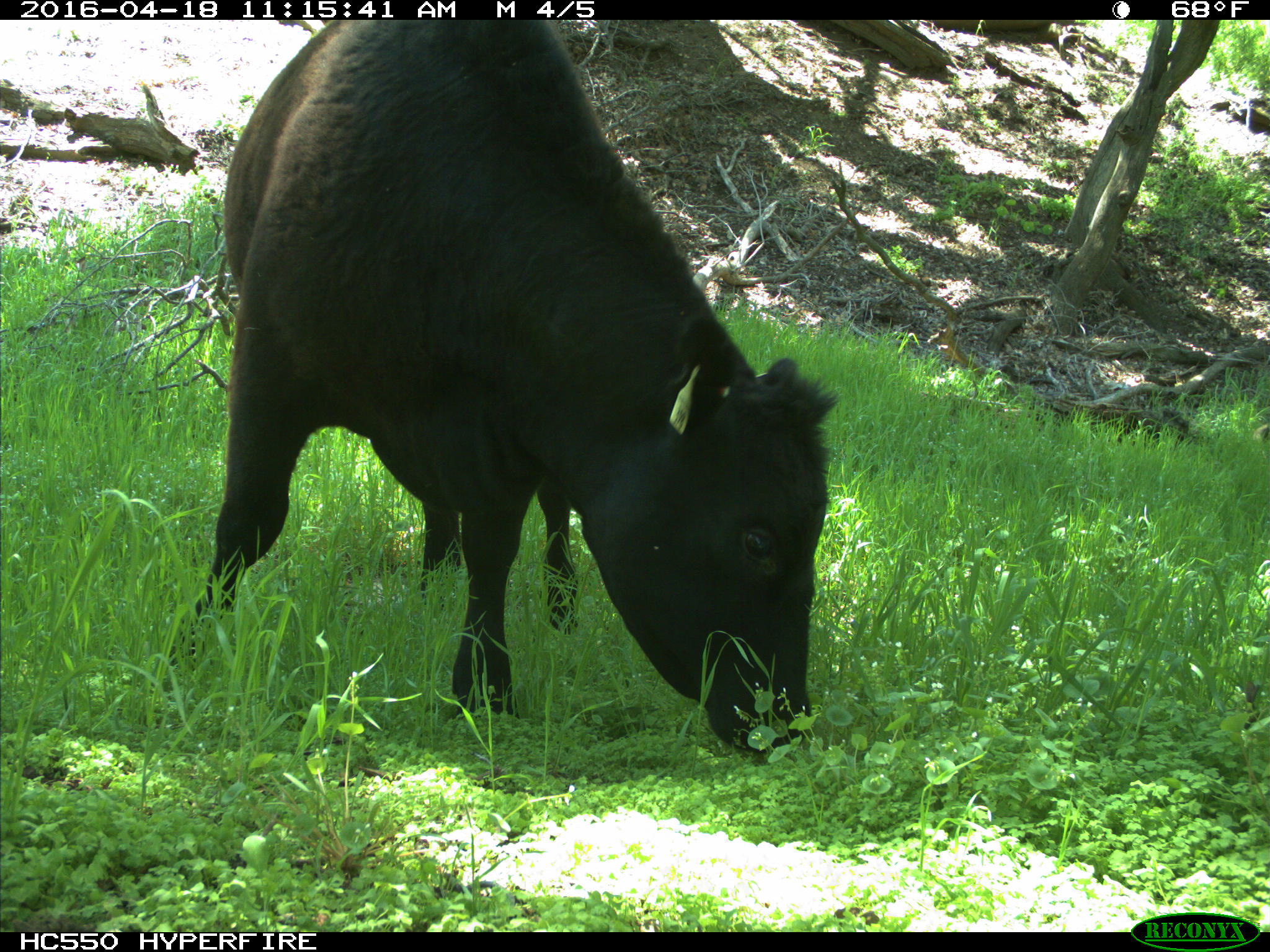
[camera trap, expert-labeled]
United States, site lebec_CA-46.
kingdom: Animalia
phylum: Chordata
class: Mammalia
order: Artiodactyla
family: Bovidae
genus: Bos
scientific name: Bos taurus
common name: domestic cow